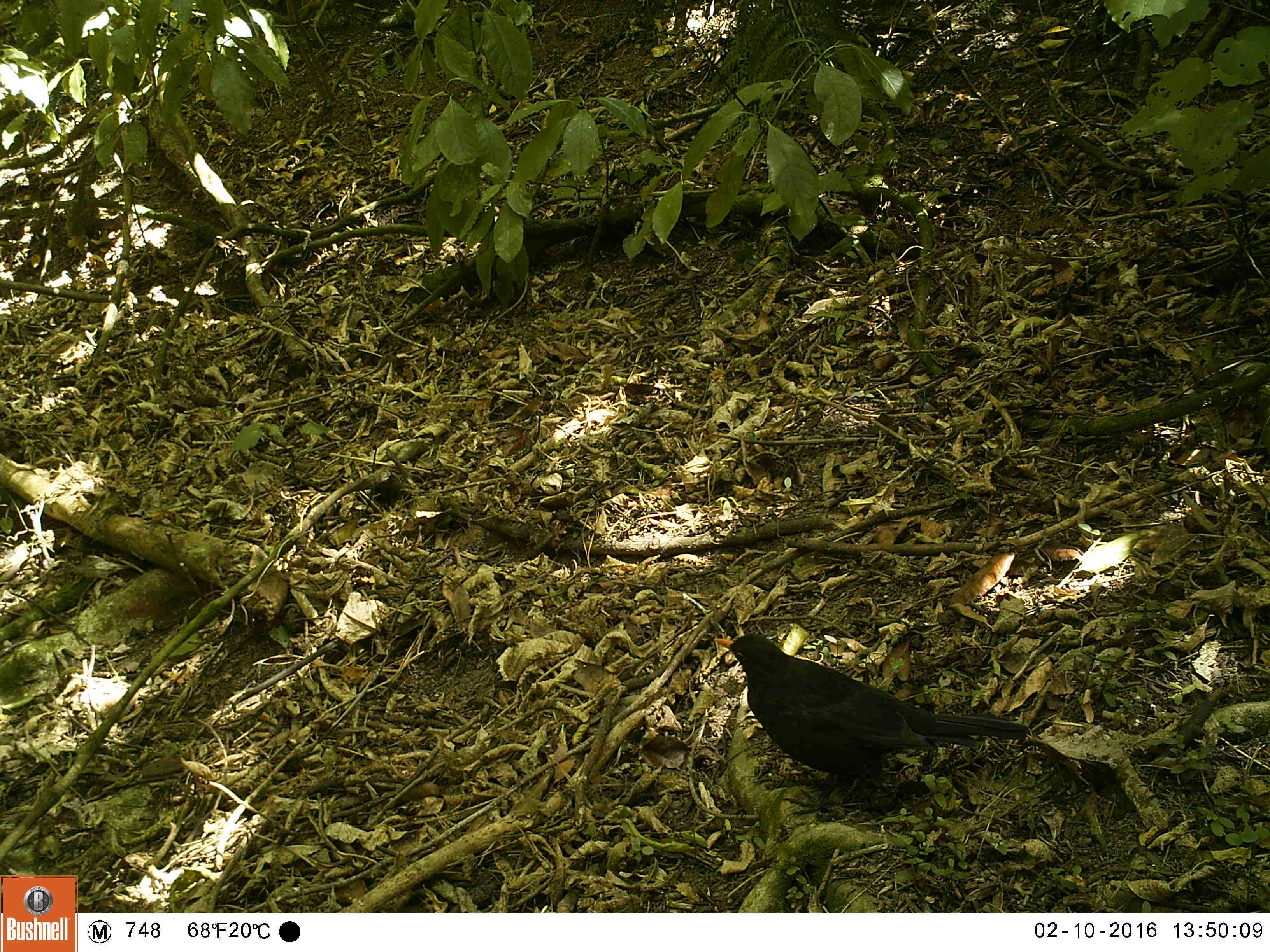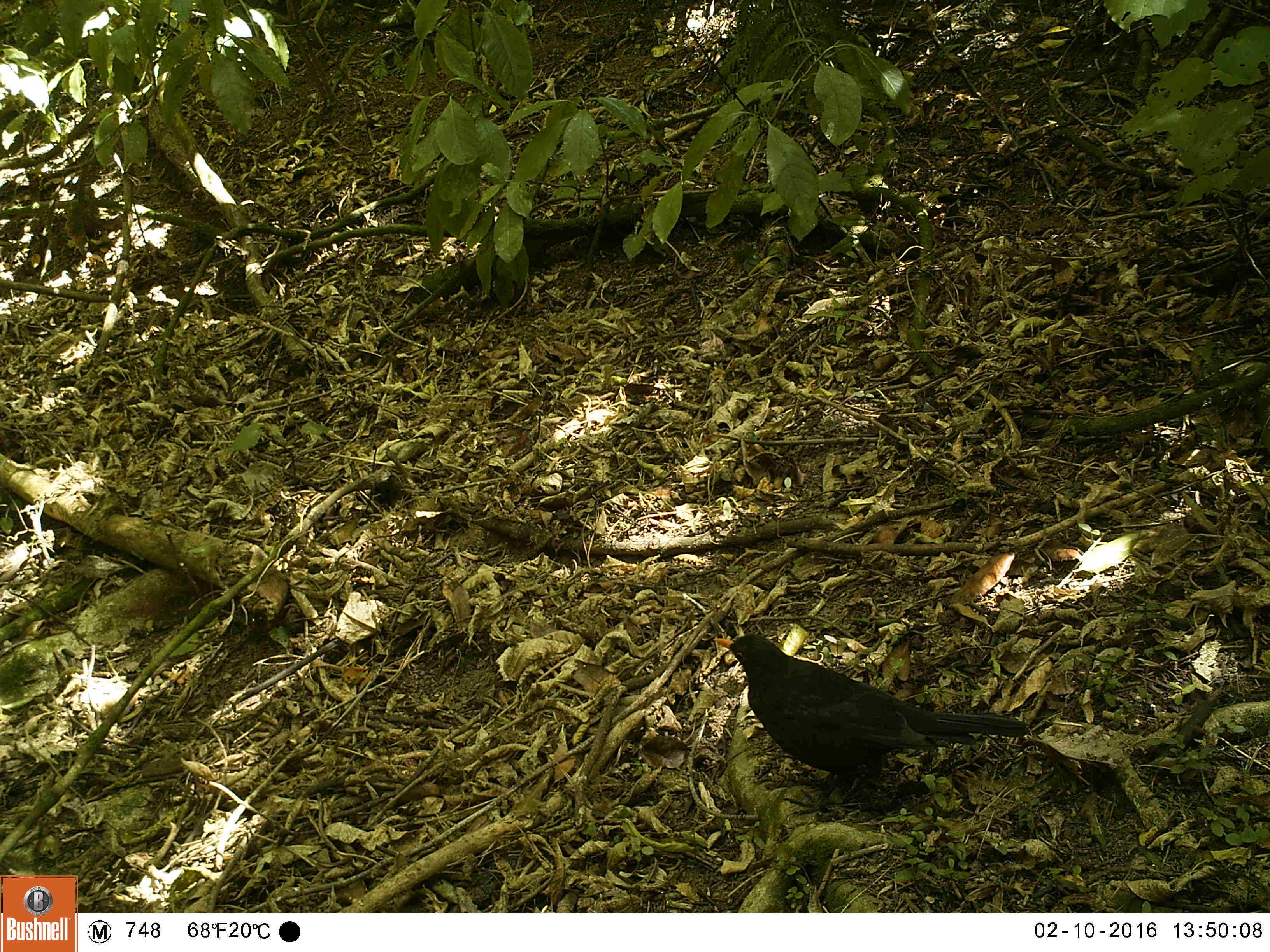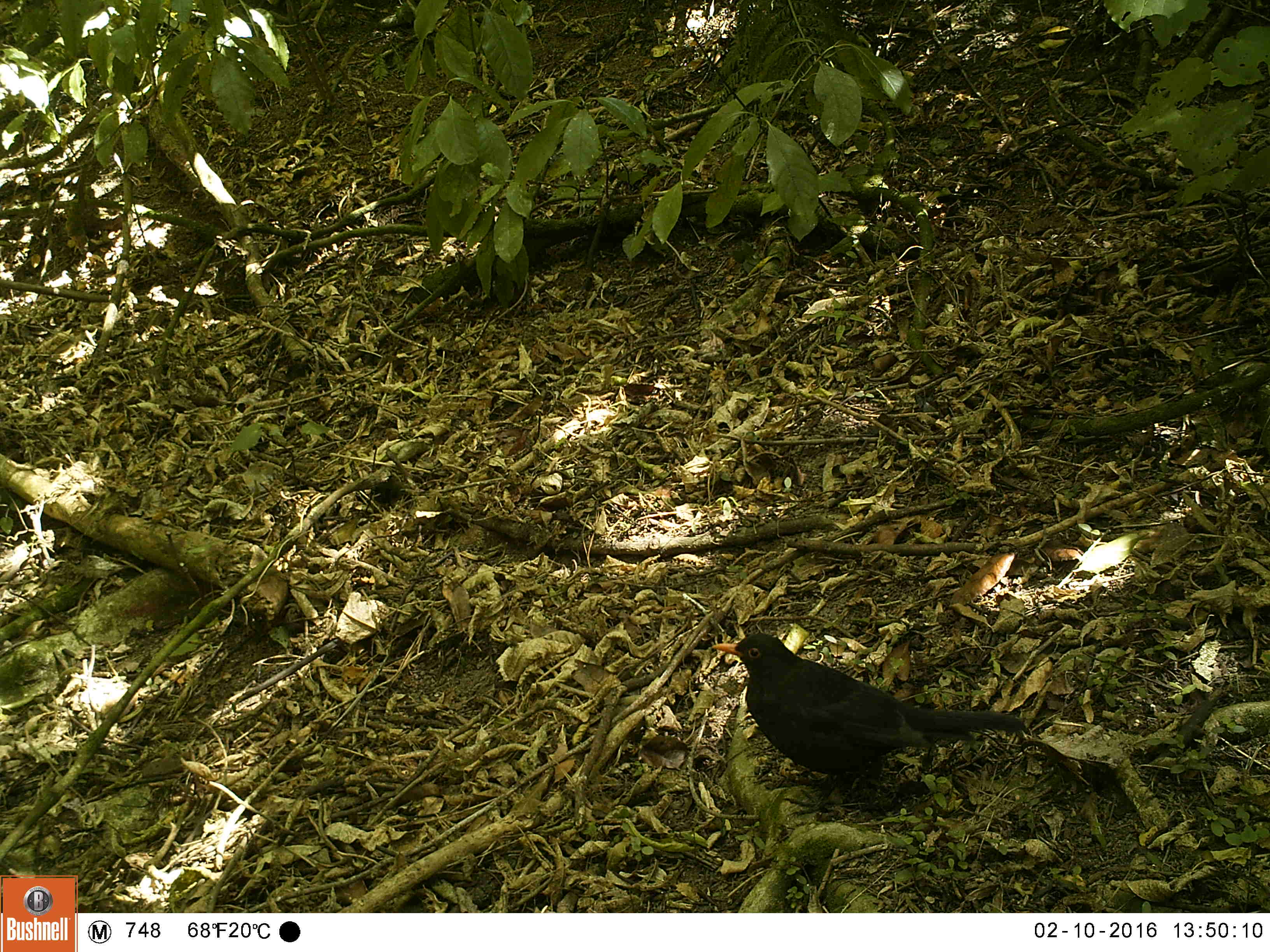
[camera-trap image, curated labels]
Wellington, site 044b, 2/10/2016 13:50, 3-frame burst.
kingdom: Animalia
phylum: Chordata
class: Aves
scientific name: Aves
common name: bird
Bird (Aves).